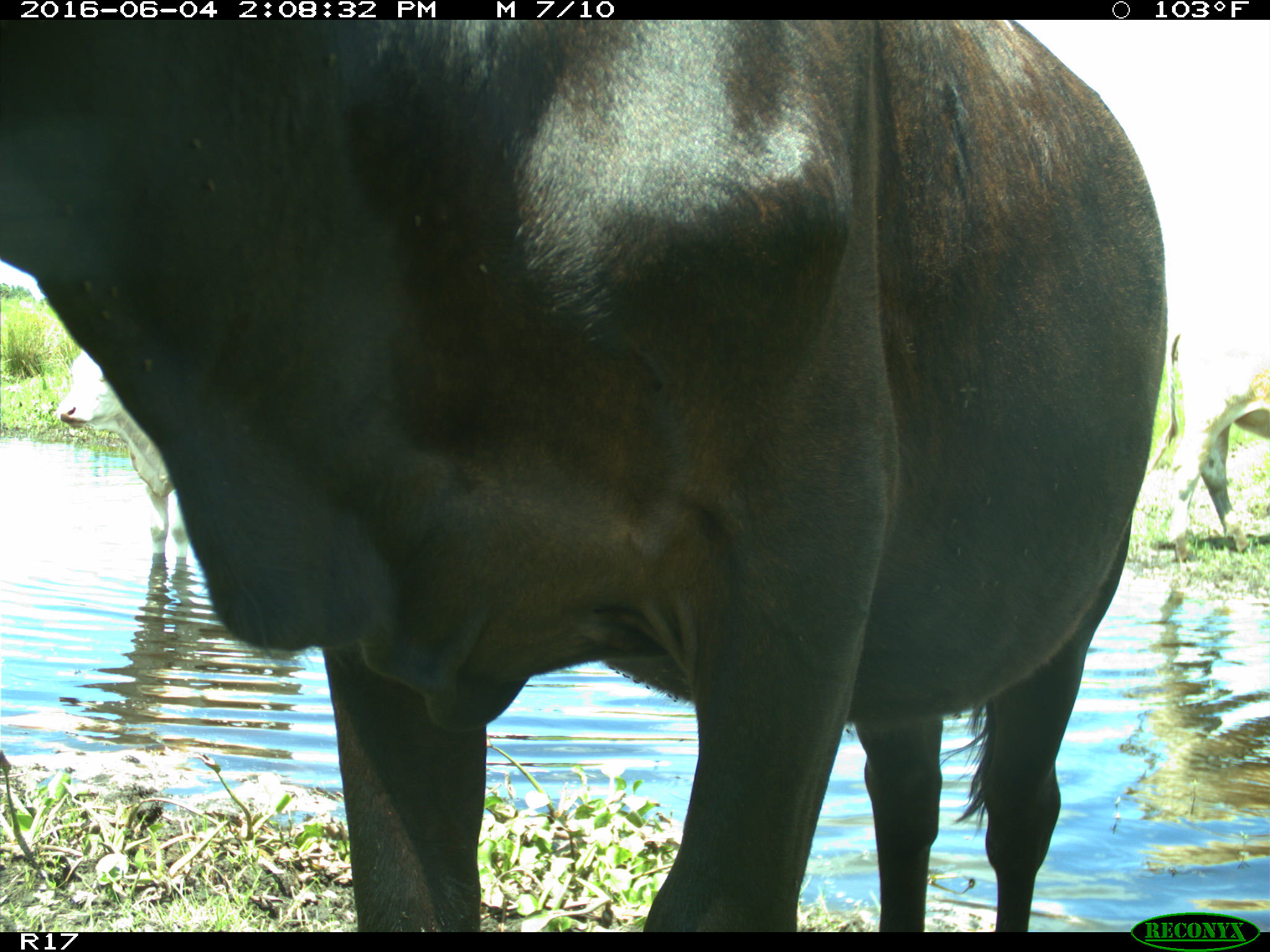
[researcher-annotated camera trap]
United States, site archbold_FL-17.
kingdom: Animalia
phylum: Chordata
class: Mammalia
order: Artiodactyla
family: Bovidae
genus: Bos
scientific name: Bos taurus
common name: domestic cow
Bos taurus (domestic cow).